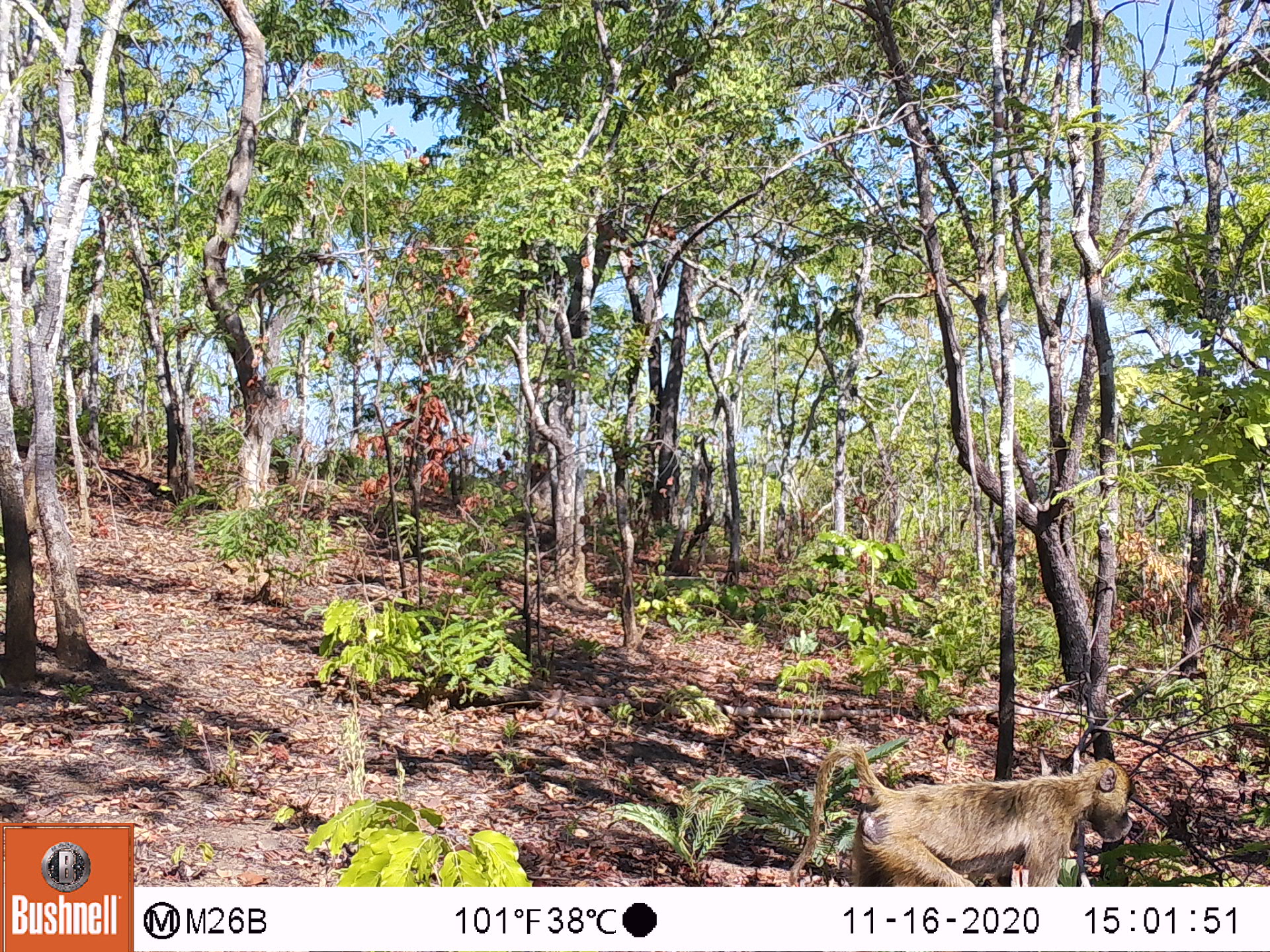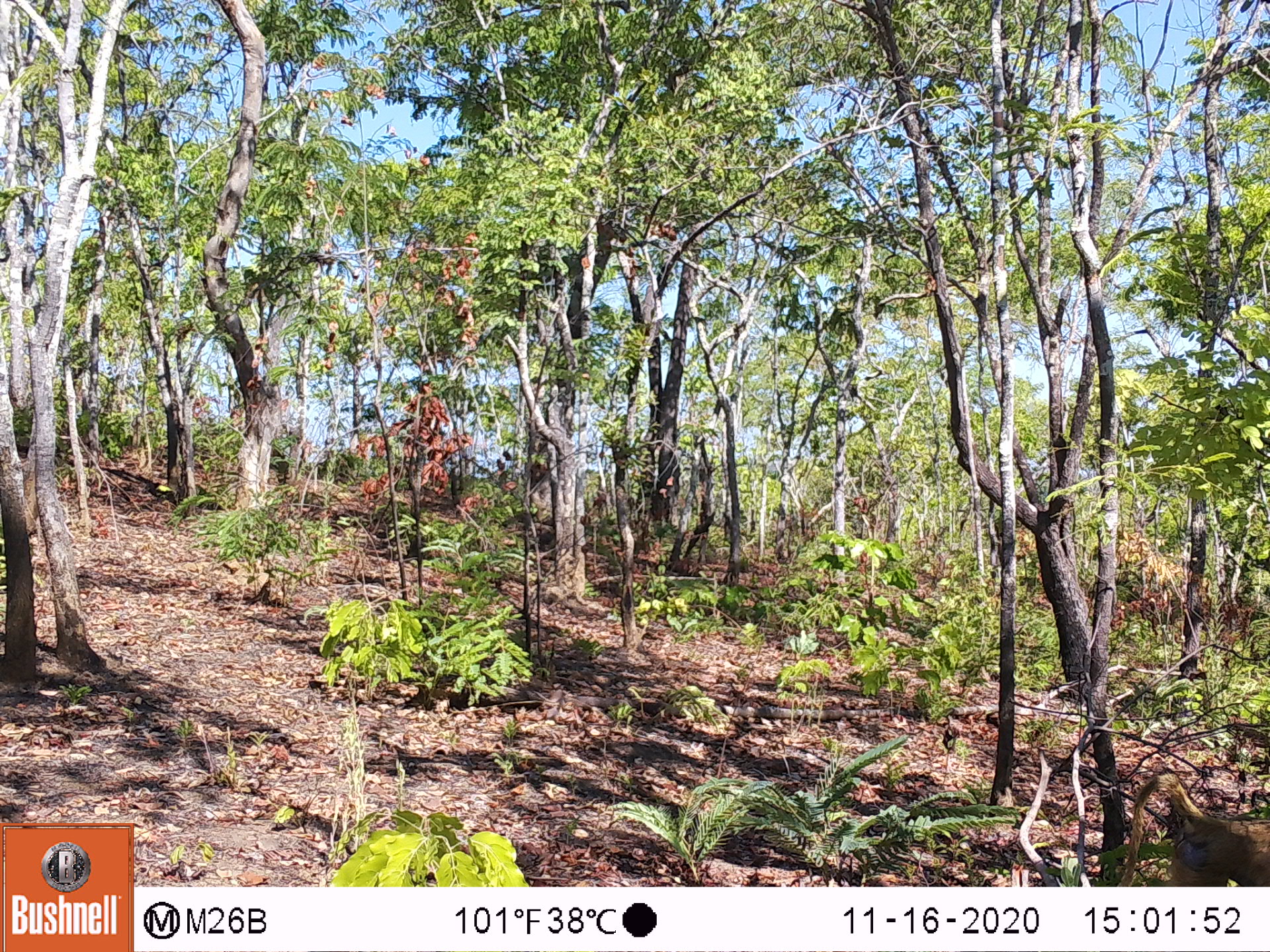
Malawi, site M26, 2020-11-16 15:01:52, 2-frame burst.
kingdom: Animalia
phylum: Chordata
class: Mammalia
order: Primates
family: Cercopithecidae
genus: Papio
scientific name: Papio cynocephalus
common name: yellow baboon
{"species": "yellow baboon (Papio cynocephalus)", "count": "1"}